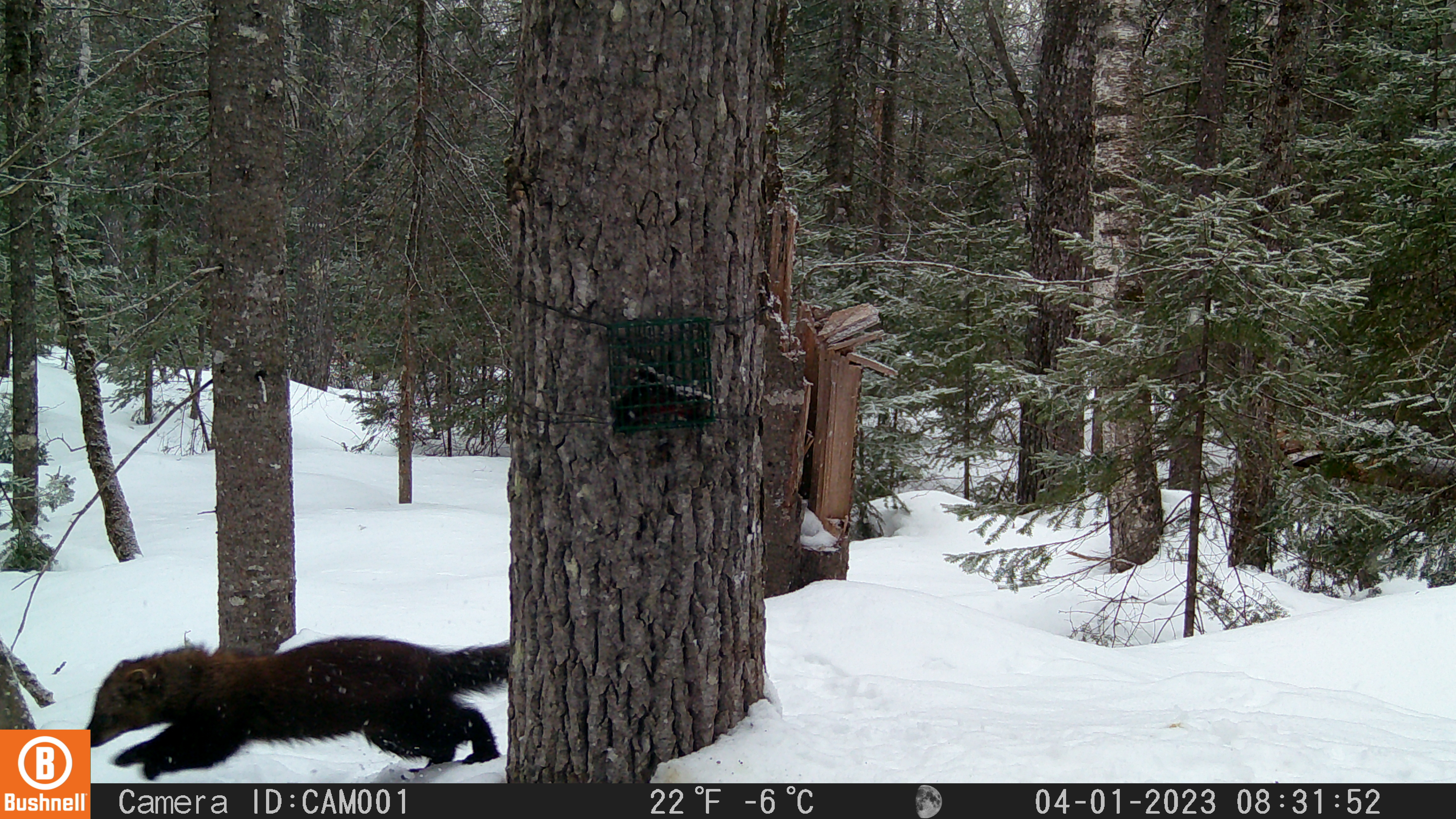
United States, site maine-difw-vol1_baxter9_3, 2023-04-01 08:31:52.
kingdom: Animalia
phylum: Chordata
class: Mammalia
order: Carnivora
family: Mustelidae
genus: Pekania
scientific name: Pekania pennanti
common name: fisher